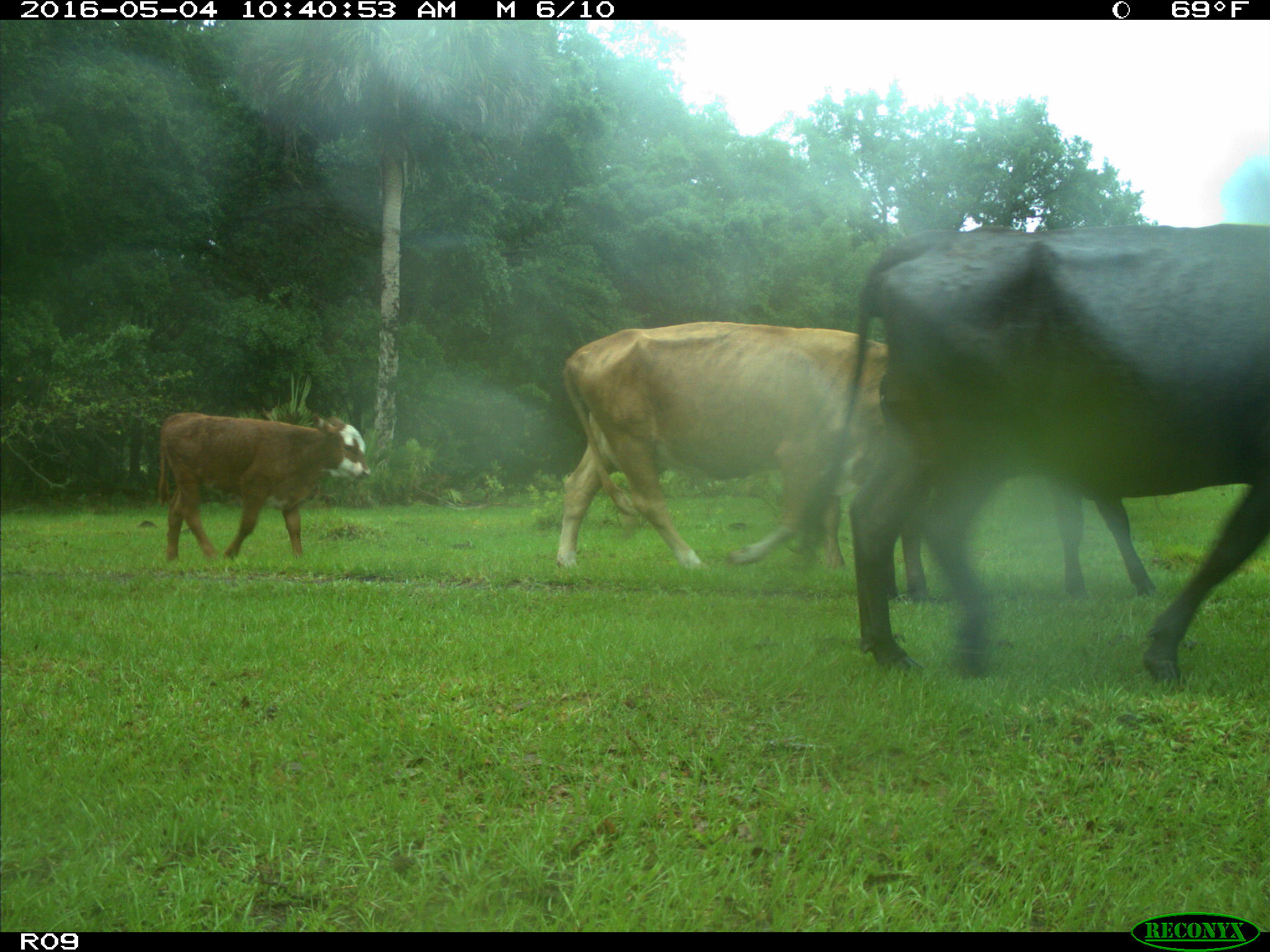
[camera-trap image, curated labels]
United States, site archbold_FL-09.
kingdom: Animalia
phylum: Chordata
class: Mammalia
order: Artiodactyla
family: Bovidae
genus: Bos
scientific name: Bos taurus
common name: domestic cow